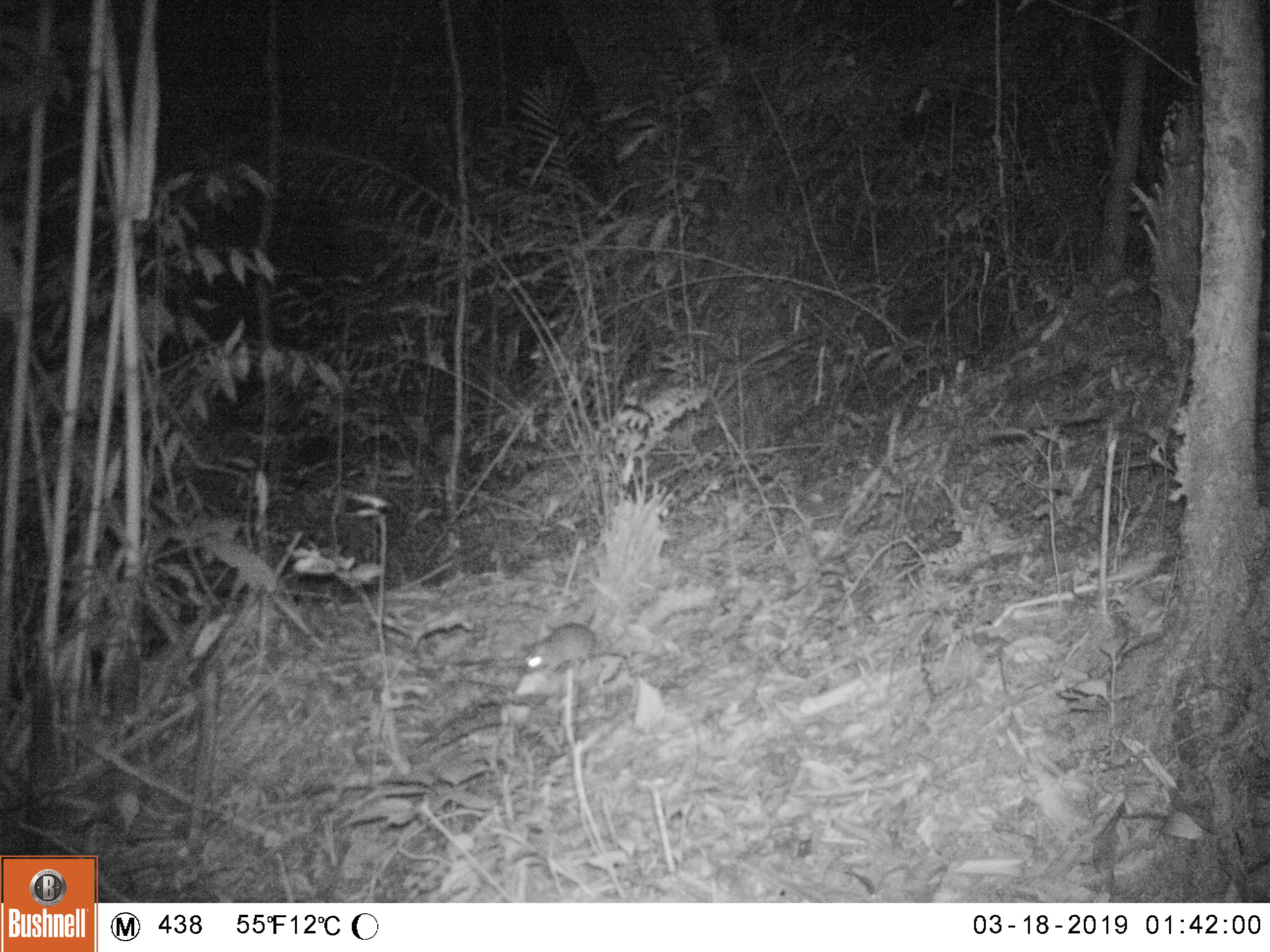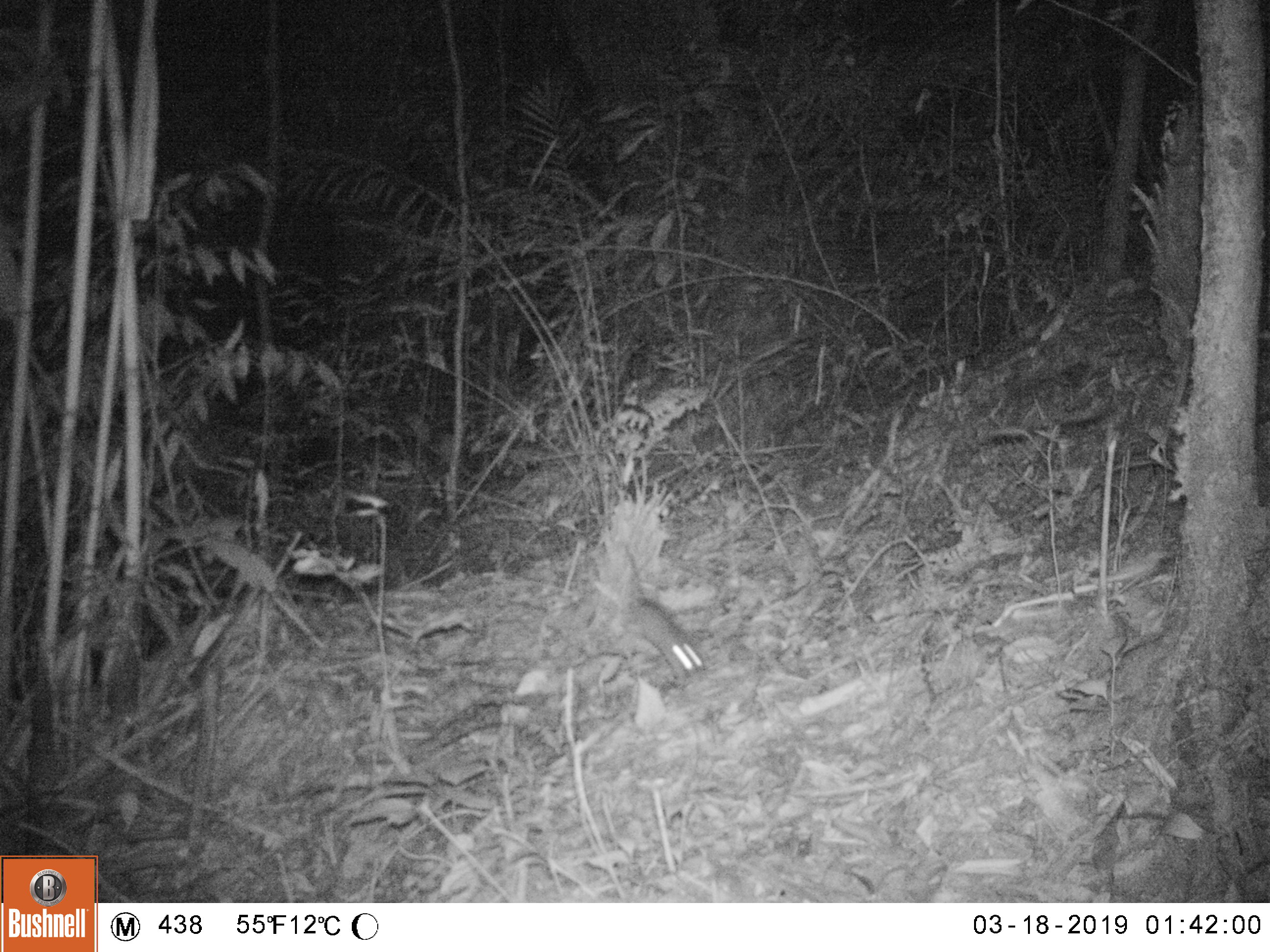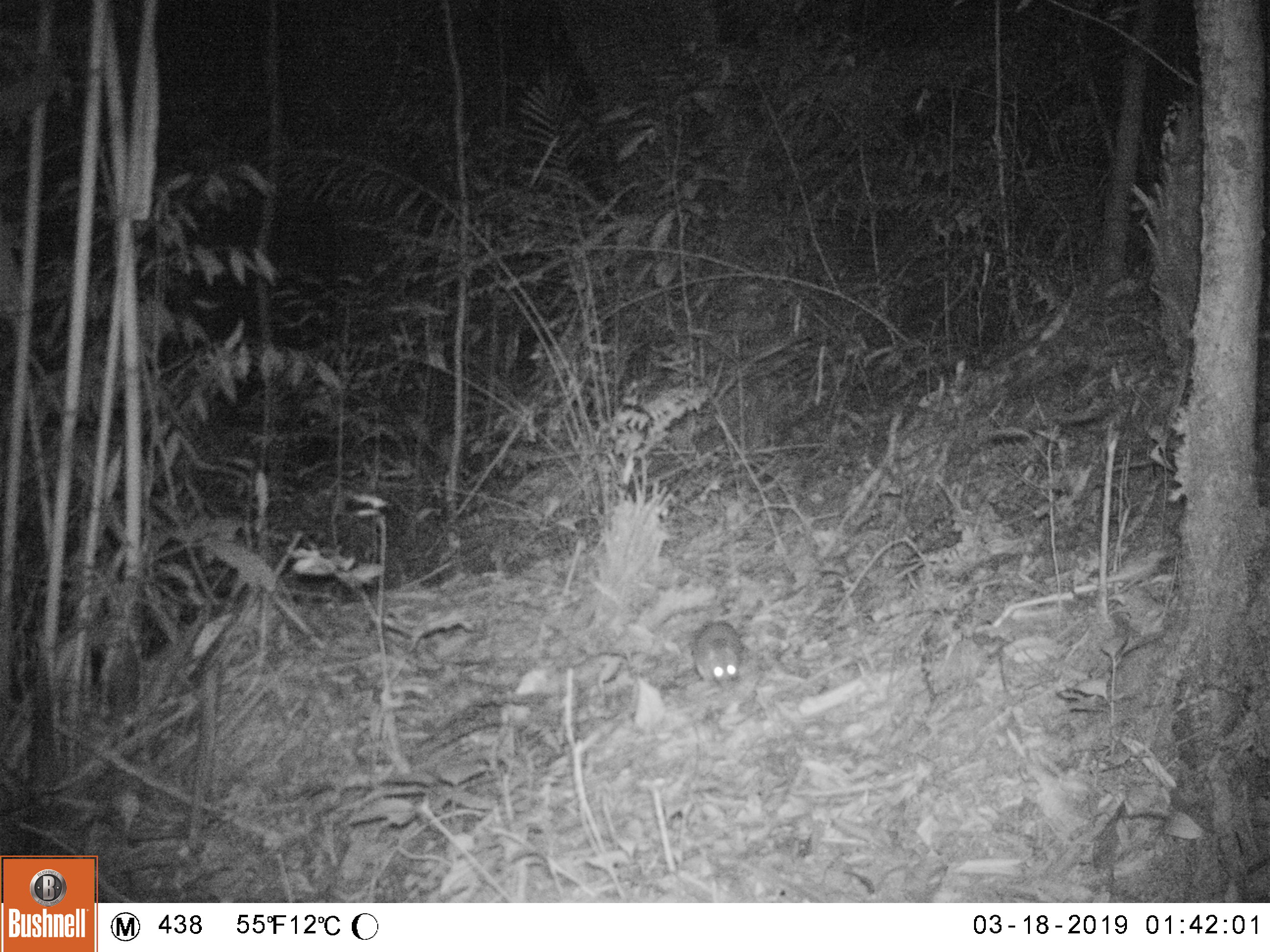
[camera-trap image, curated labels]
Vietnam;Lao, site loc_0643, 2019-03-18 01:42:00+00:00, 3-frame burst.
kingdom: Animalia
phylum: Chordata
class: Mammalia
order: Rodentia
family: Muridae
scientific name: Muridae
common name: old-world mice and rats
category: unidentified murid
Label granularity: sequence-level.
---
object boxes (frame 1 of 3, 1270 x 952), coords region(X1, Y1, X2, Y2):
unidentified murid: region(521, 621, 619, 674)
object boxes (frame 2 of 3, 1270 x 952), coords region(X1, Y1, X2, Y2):
unidentified murid: region(621, 545, 706, 690)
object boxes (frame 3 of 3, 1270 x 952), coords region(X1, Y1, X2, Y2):
unidentified murid: region(652, 607, 745, 695)